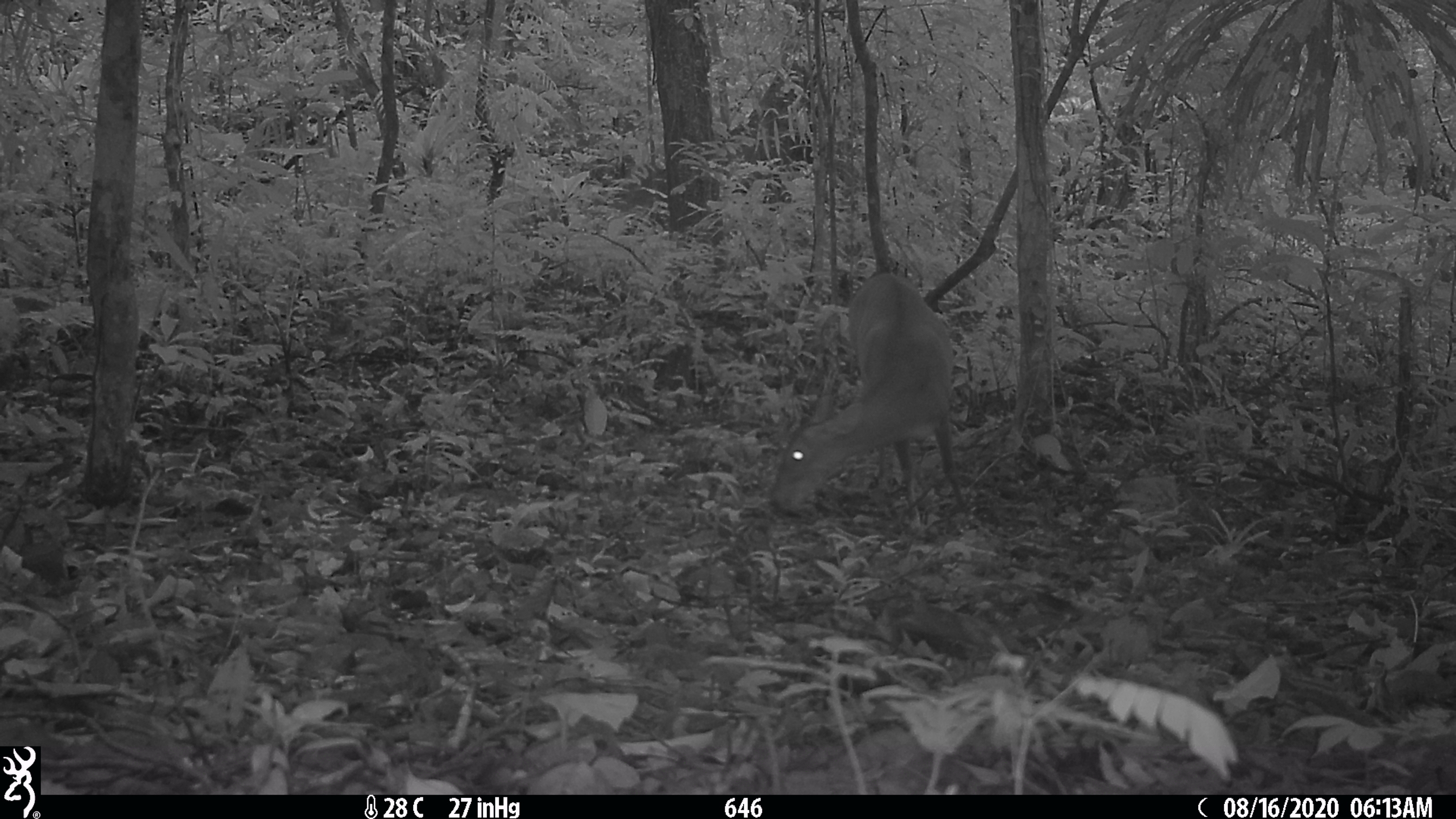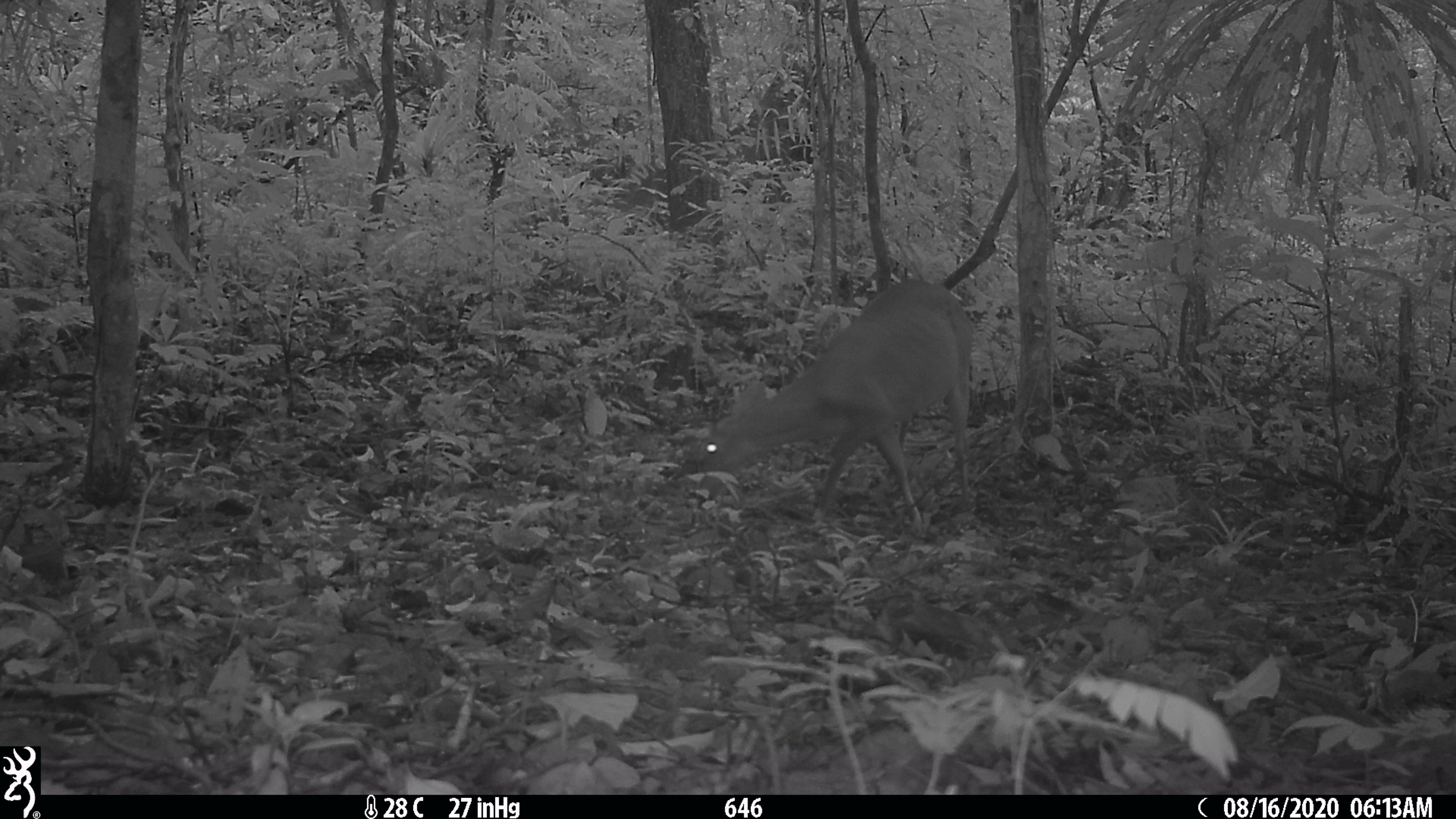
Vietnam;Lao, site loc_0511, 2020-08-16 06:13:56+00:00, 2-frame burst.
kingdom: Animalia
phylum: Chordata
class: Mammalia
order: Artiodactyla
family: Cervidae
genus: Muntiacus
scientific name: Muntiacus vuquangensis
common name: large-antlered muntjac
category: large antlered muntjac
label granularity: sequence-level